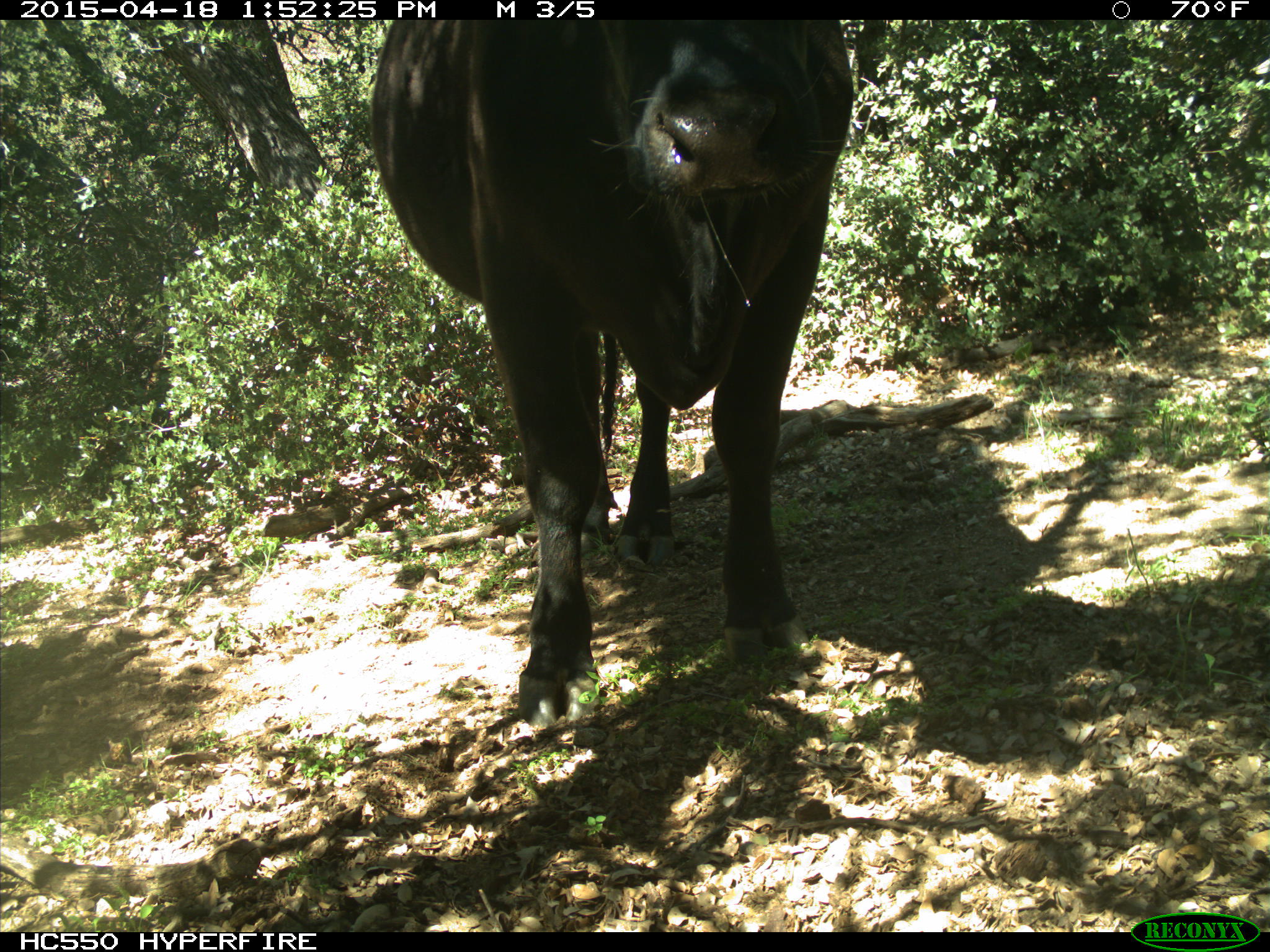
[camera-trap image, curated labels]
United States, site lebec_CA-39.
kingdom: Animalia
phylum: Chordata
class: Mammalia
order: Artiodactyla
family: Bovidae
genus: Bos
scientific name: Bos taurus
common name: domestic cow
Bos taurus (domestic cow).